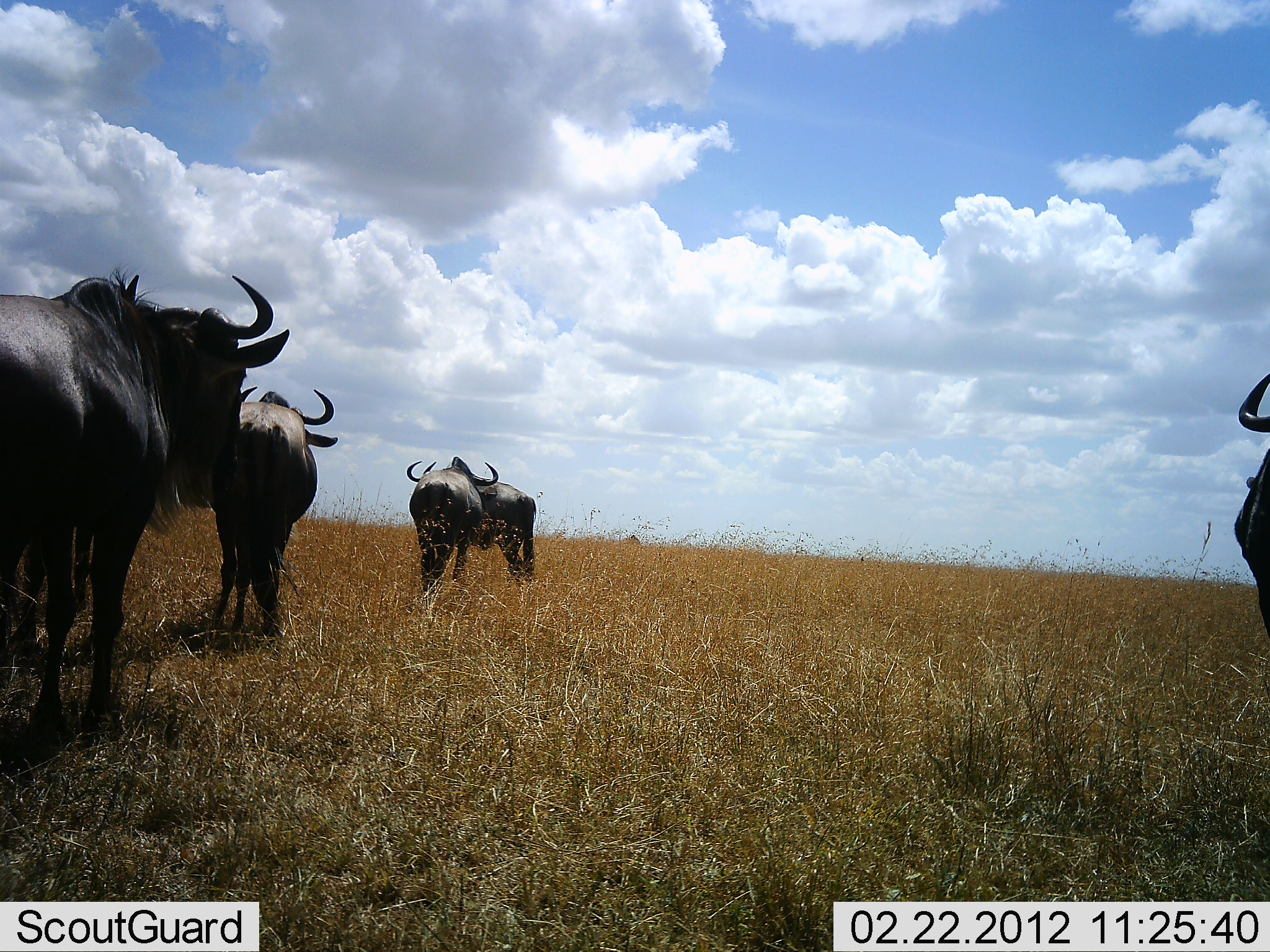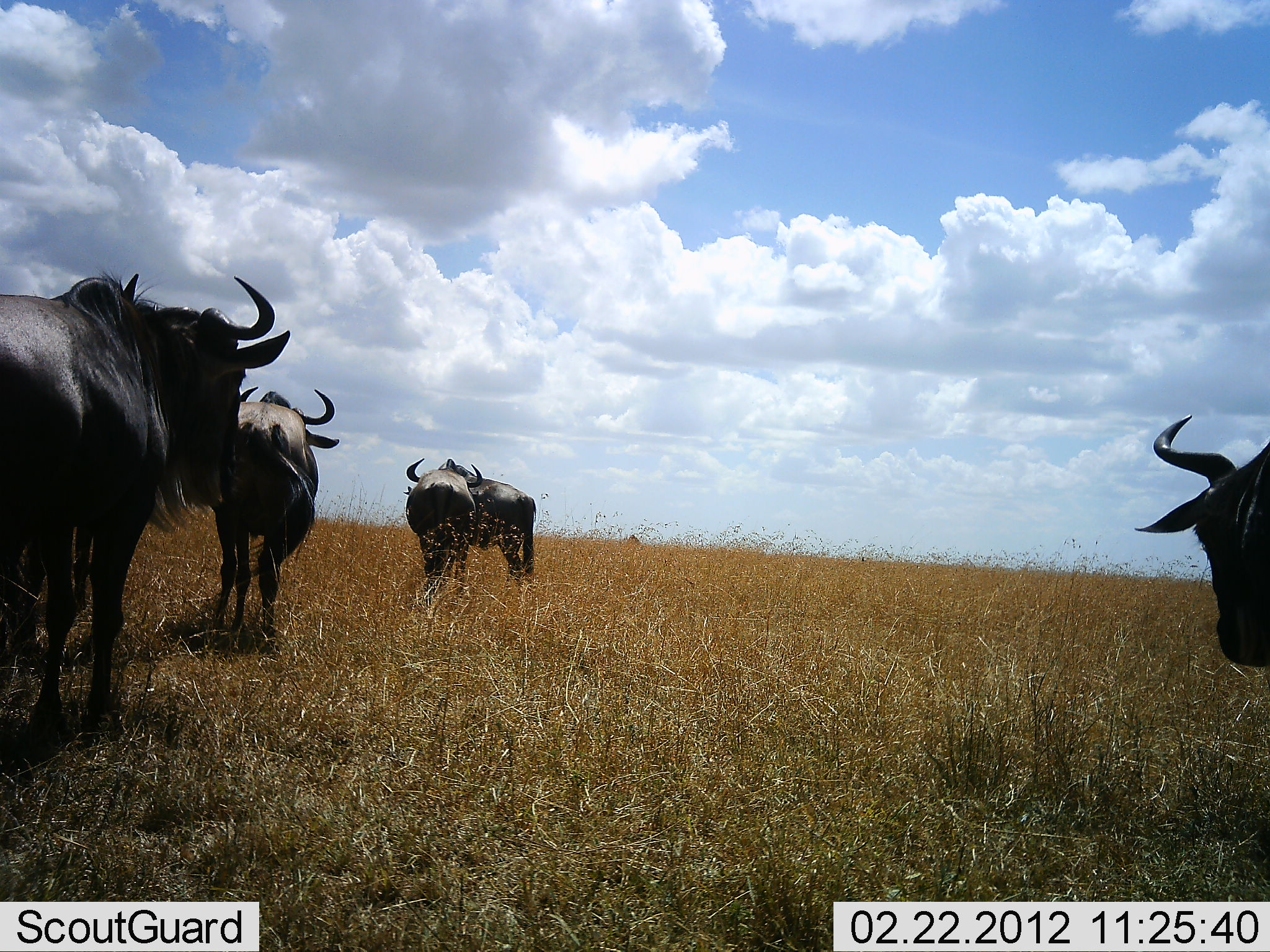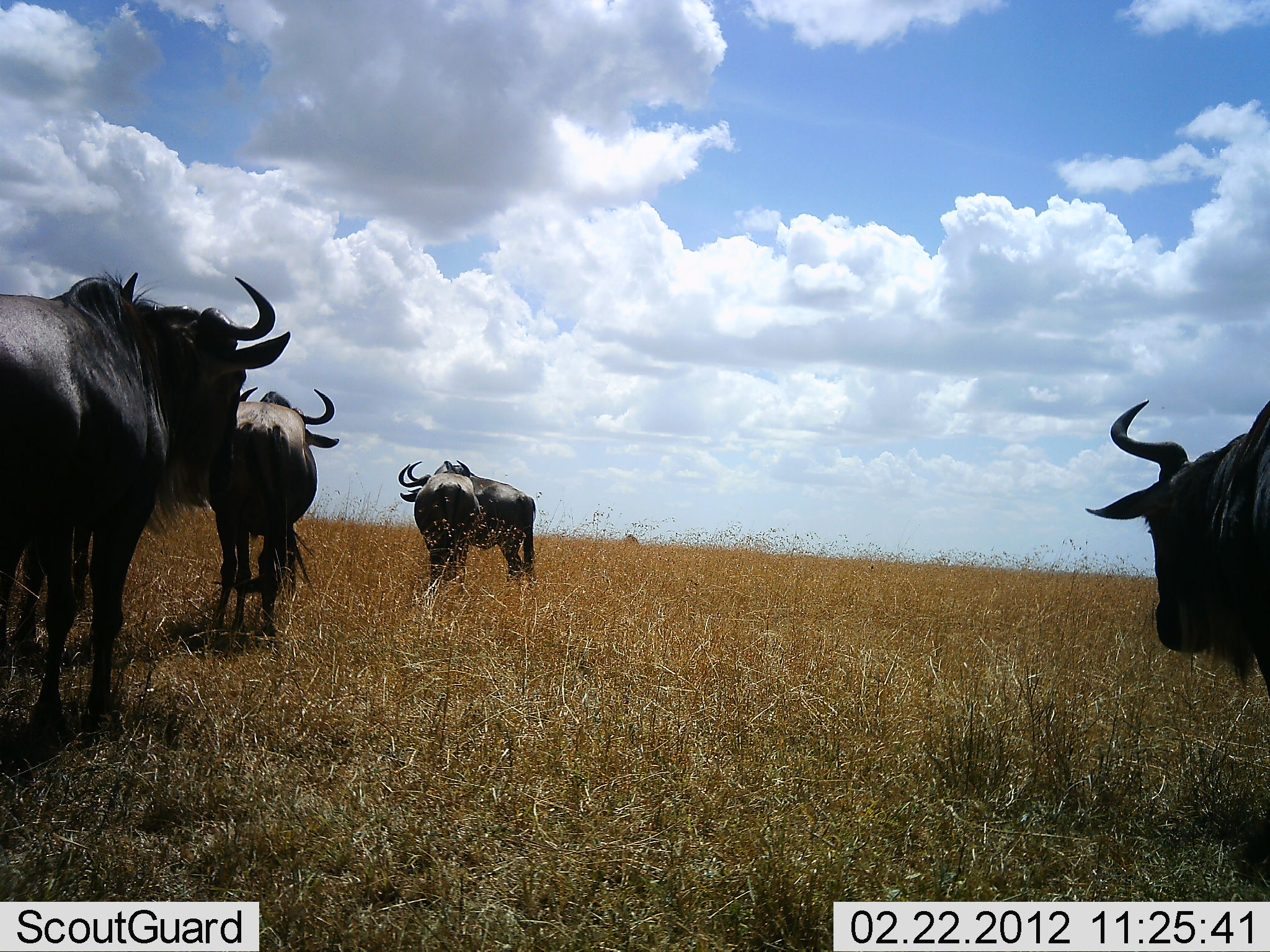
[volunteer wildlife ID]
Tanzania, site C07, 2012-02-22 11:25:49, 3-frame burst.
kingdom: Animalia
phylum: Chordata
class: Mammalia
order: Artiodactyla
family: Bovidae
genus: Connochaetes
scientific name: Connochaetes taurinus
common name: blue wildebeest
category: wildebeest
Wildebeest (blue wildebeest) (Connochaetes taurinus), count 5. Behavior (volunteer vote fractions): standing 92%, resting 0%, moving 46%, interacting 0%. Young present (vote fraction): 0%. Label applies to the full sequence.